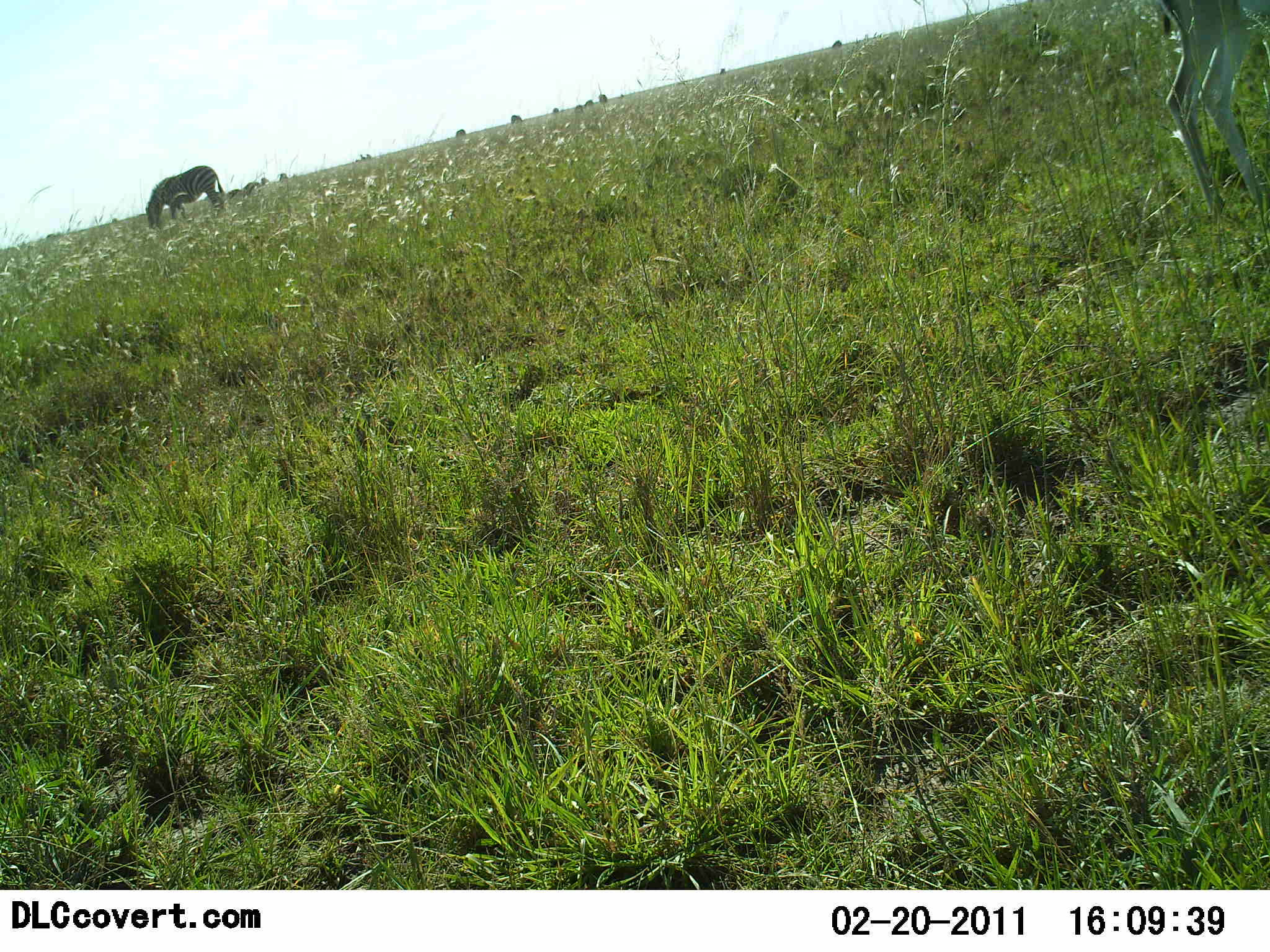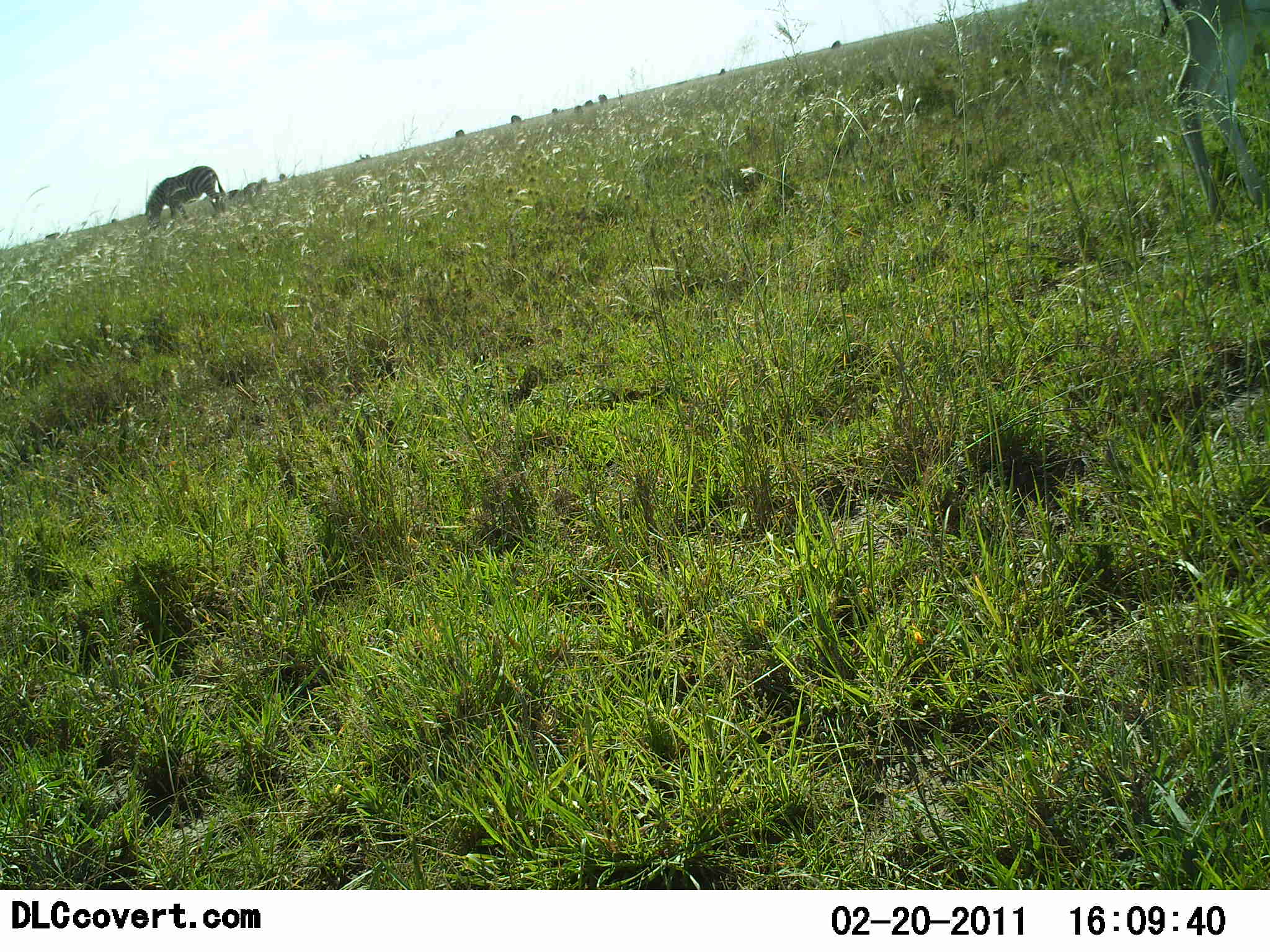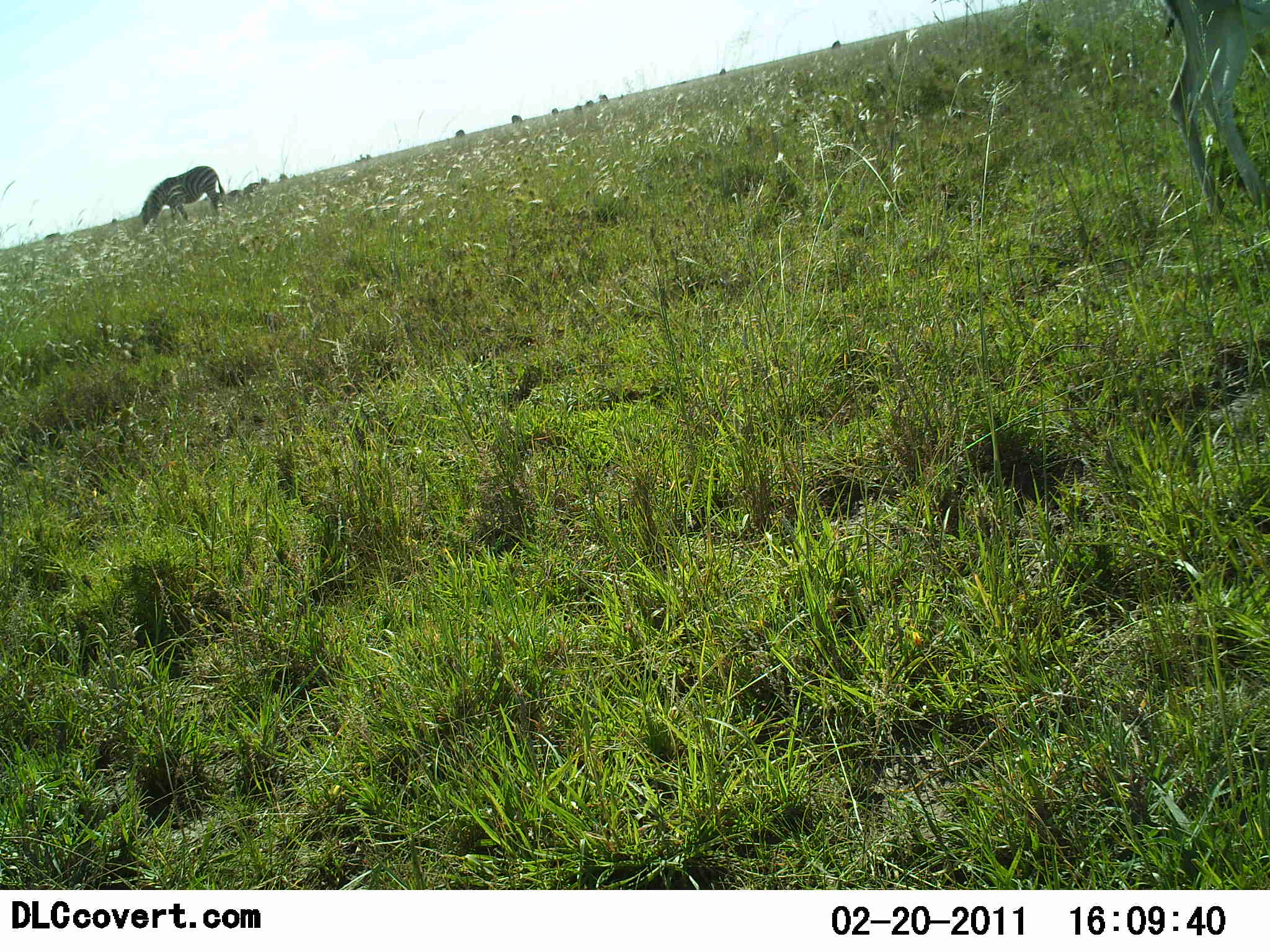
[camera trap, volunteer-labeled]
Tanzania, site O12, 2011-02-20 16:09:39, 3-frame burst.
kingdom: Animalia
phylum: Chordata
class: Mammalia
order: Perissodactyla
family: Equidae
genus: Equus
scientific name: Equus quagga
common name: plains zebra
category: zebra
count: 1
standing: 29%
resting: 0%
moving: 0%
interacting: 6%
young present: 0%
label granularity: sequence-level